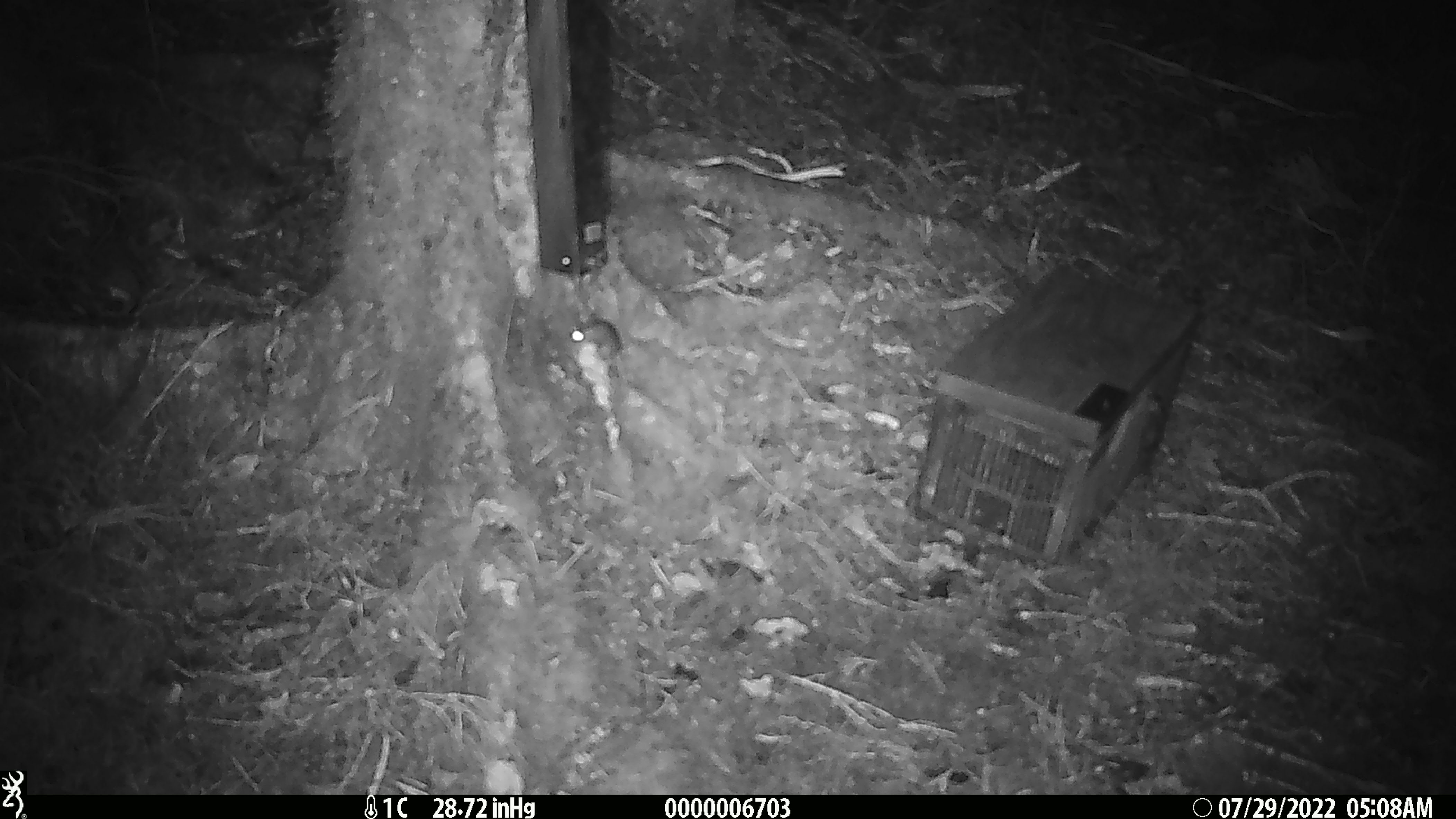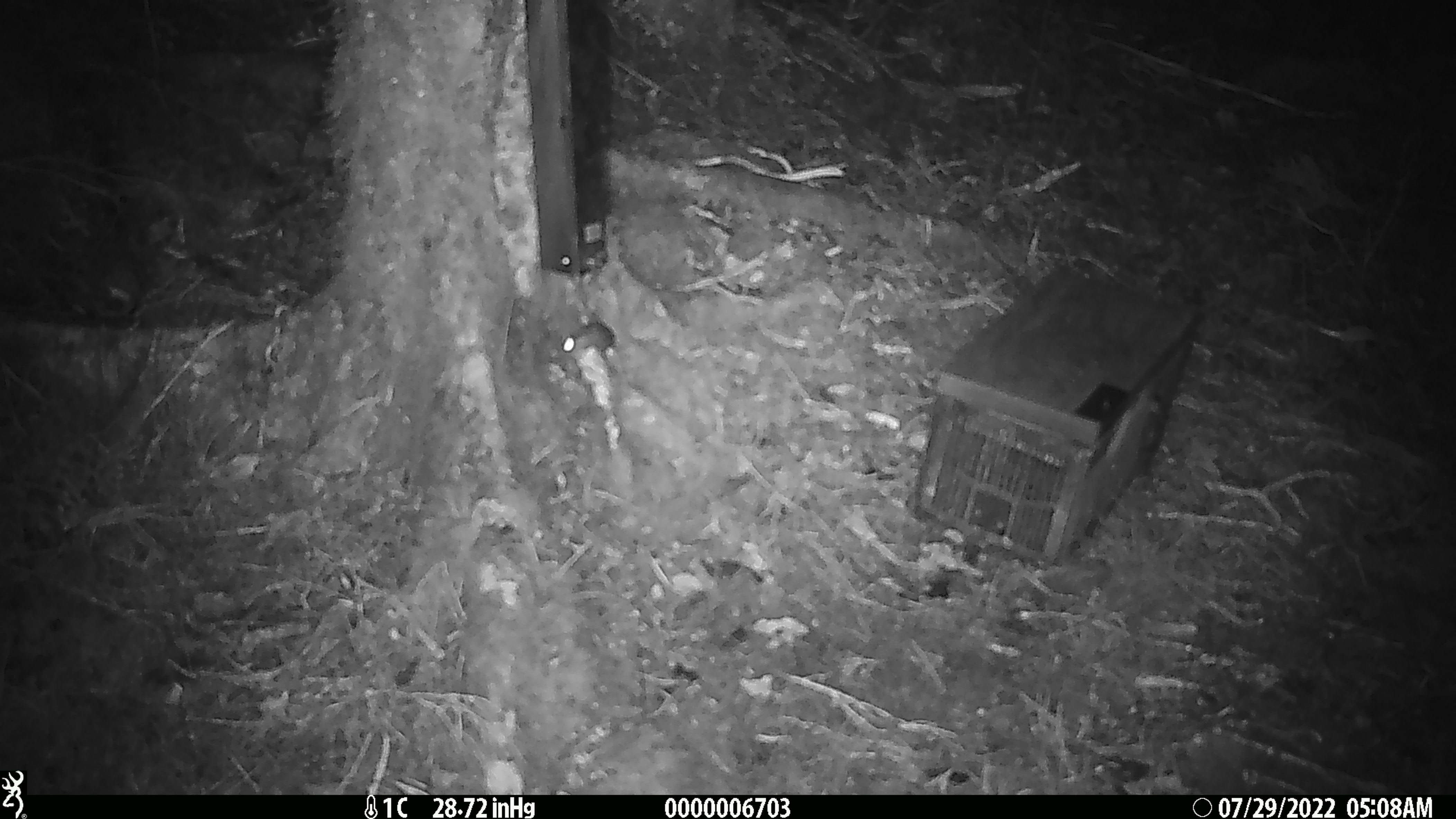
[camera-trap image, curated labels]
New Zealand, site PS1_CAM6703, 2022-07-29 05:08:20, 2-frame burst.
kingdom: Animalia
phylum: Chordata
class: Mammalia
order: Rodentia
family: Muridae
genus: Mus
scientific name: Mus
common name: mouse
Mouse (Mus).